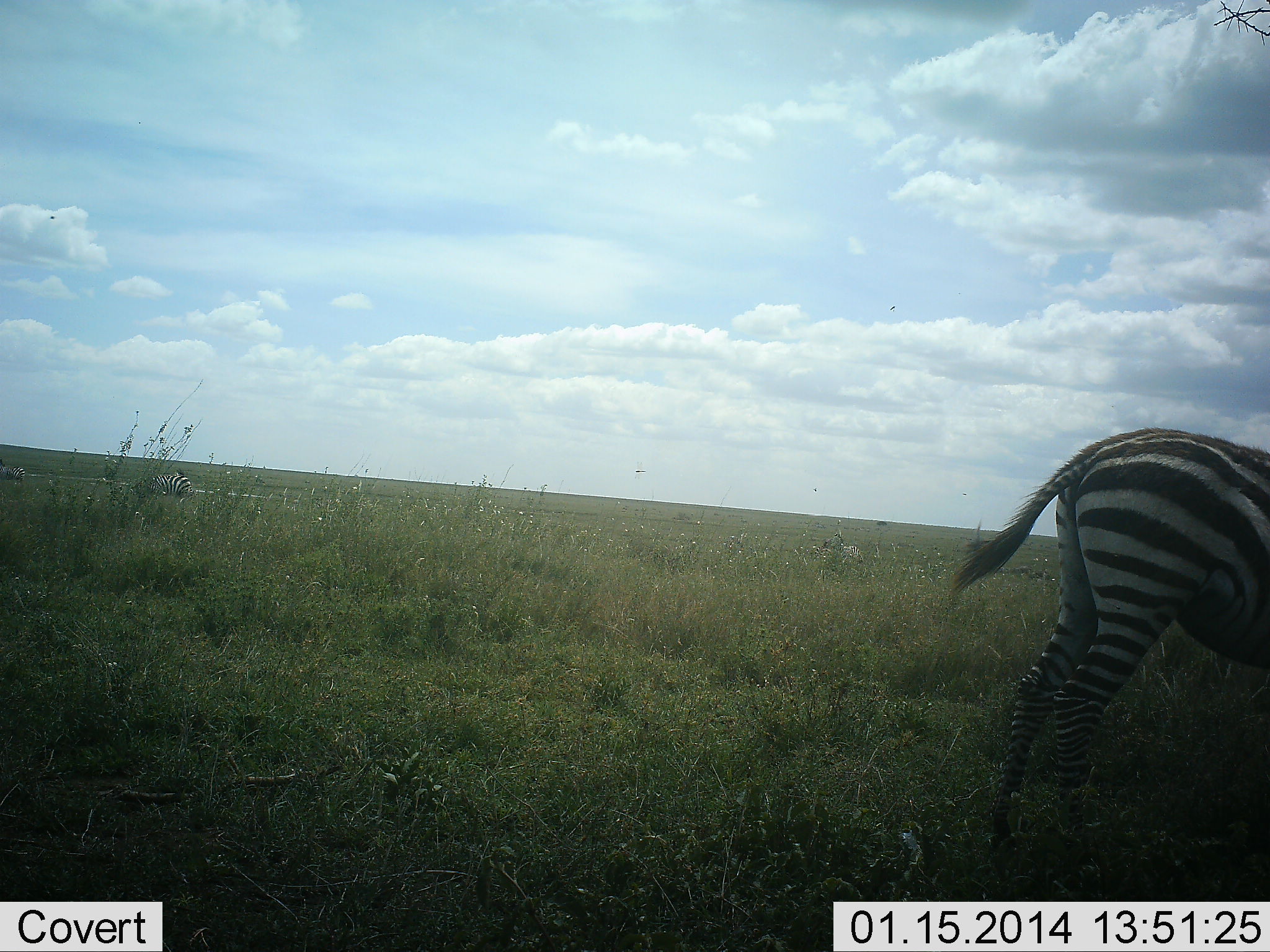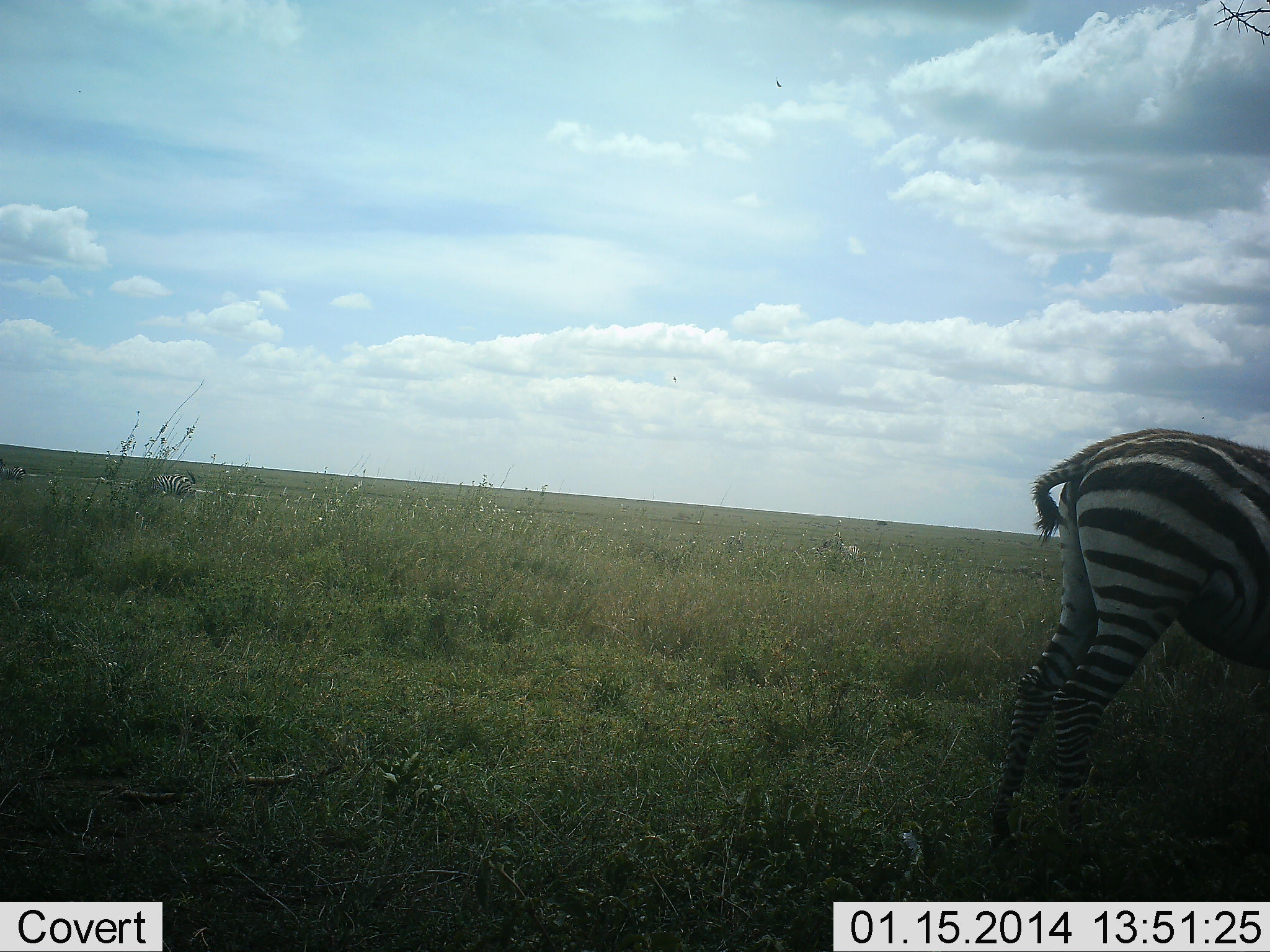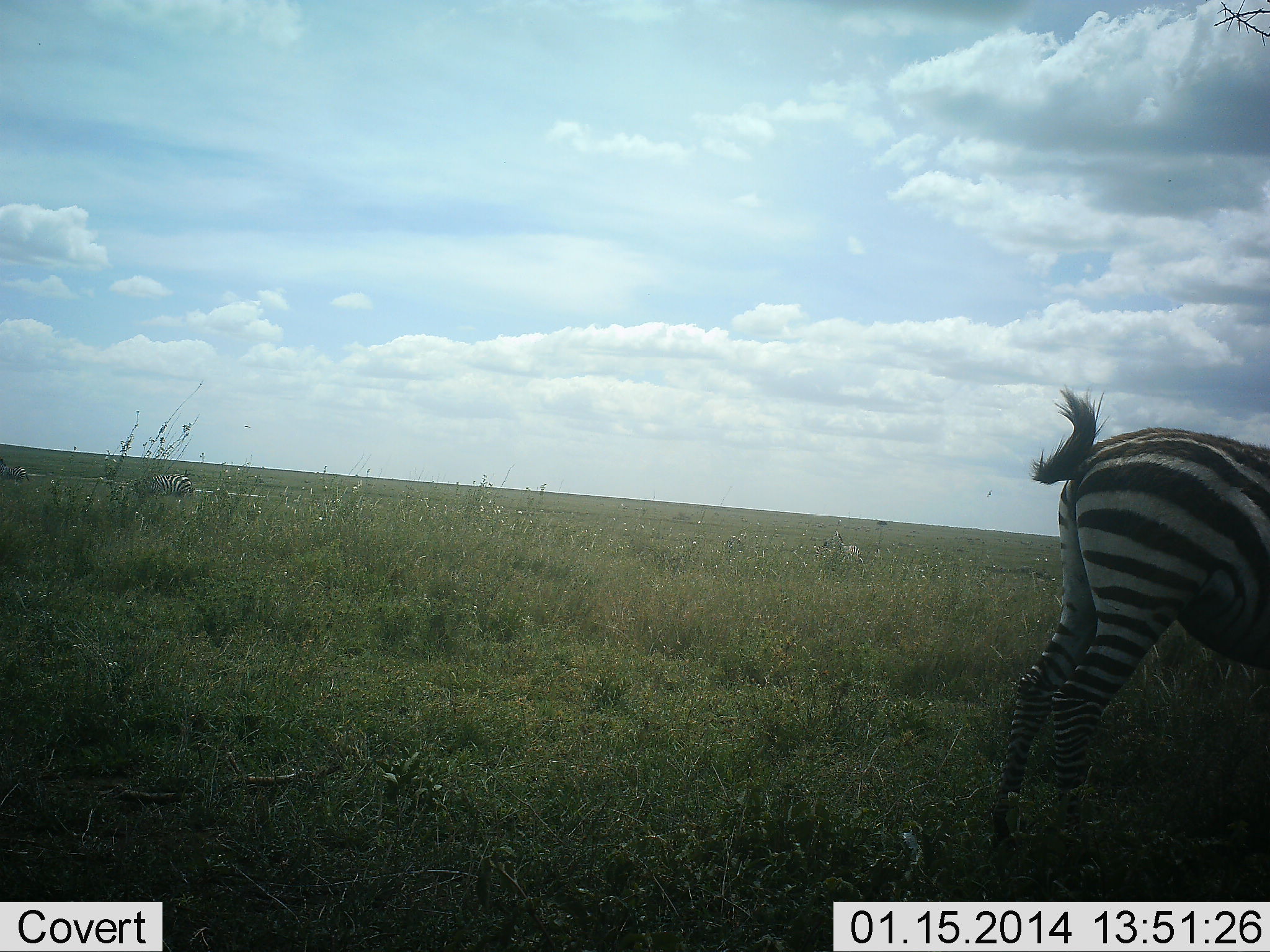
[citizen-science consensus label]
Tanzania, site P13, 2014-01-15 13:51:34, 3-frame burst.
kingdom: Animalia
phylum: Chordata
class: Mammalia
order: Perissodactyla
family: Equidae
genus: Equus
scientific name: Equus quagga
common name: plains zebra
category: zebra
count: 2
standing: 75%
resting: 0%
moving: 0%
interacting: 0%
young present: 0%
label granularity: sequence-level